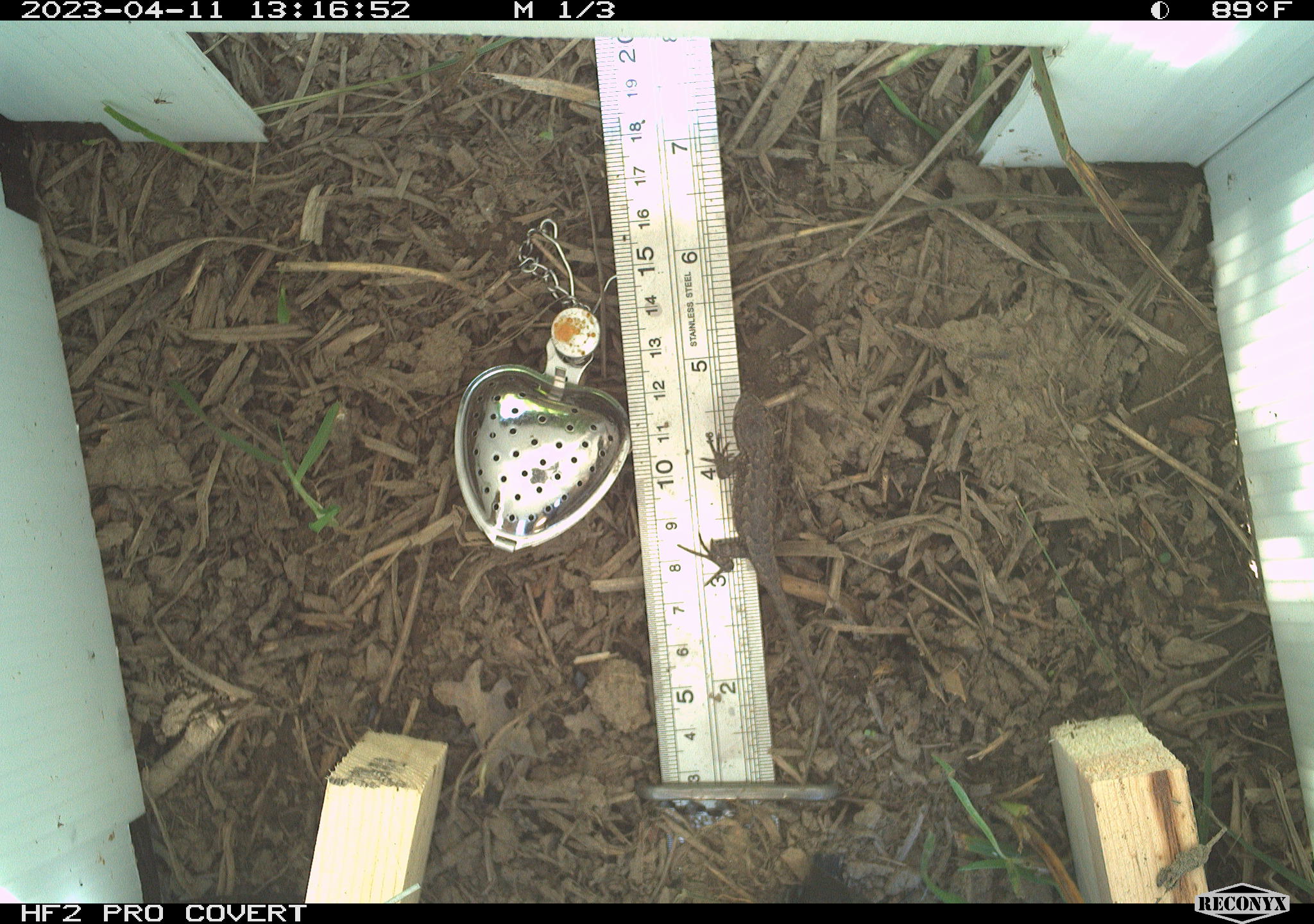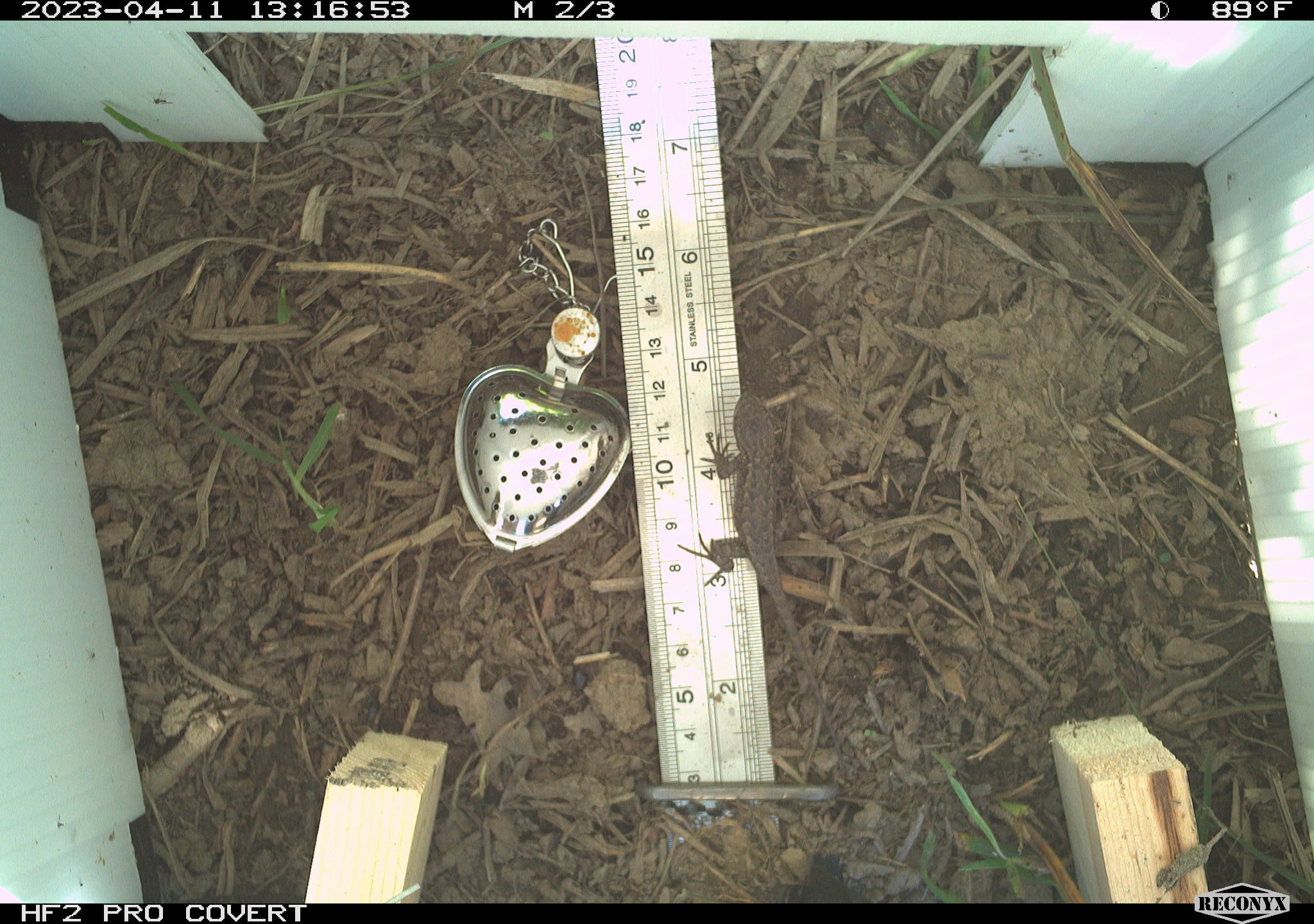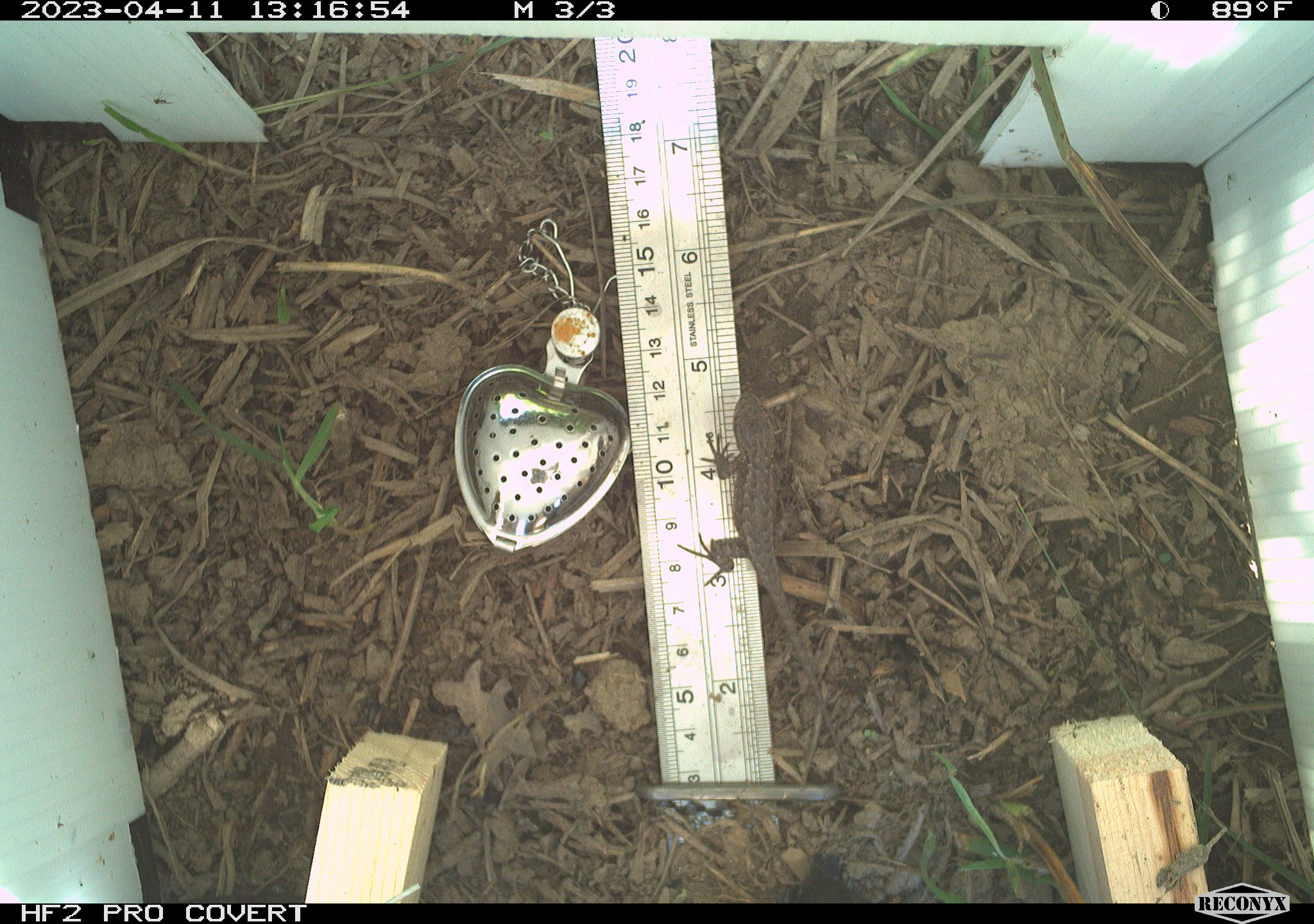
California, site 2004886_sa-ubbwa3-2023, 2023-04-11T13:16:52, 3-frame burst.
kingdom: Animalia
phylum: Chordata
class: Reptilia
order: Squamata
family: Phrynosomatidae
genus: Sceloporus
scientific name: Sceloporus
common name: spiny lizards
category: sceloporus species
Sceloporus species (spiny lizards) (Sceloporus).